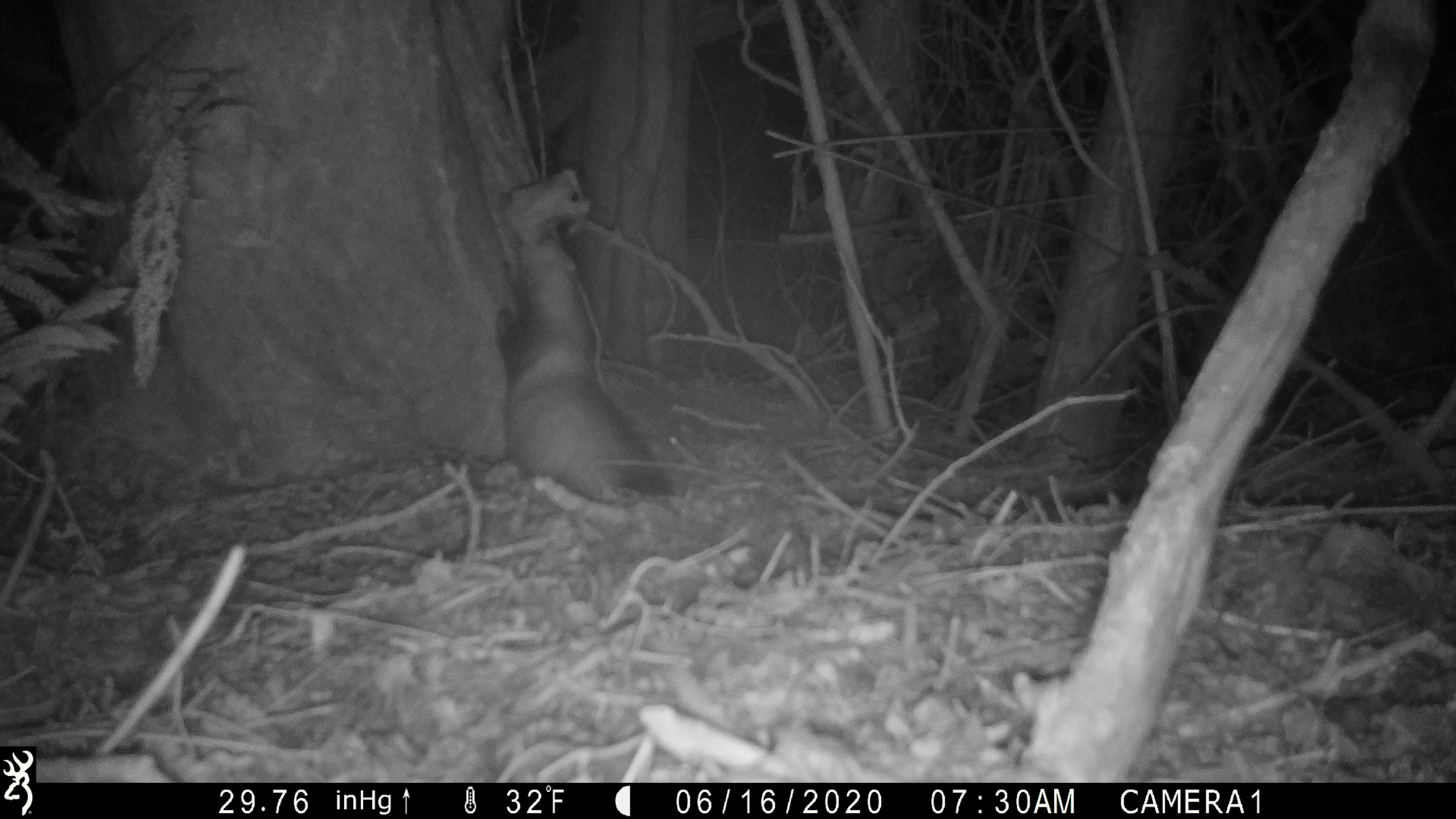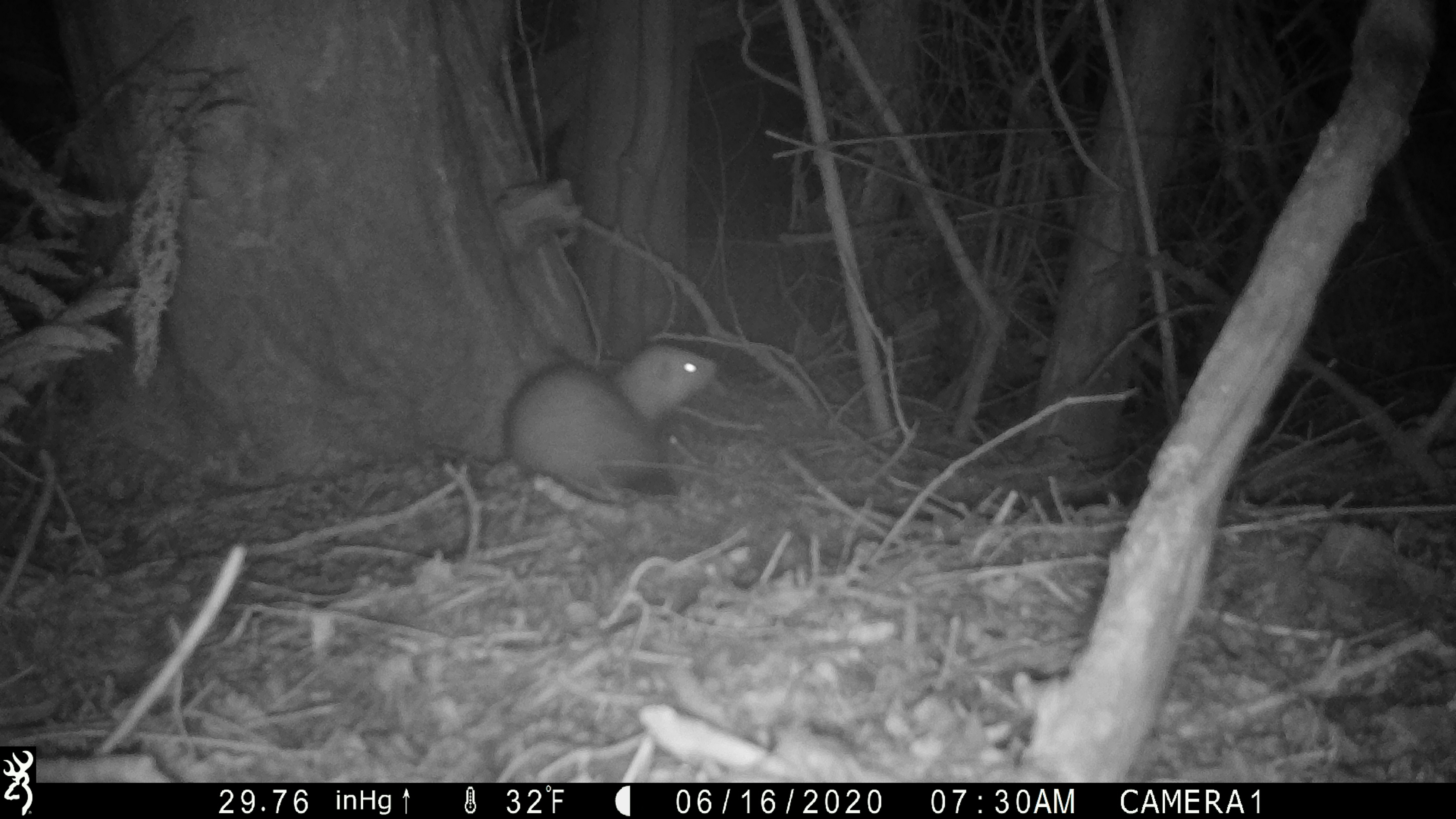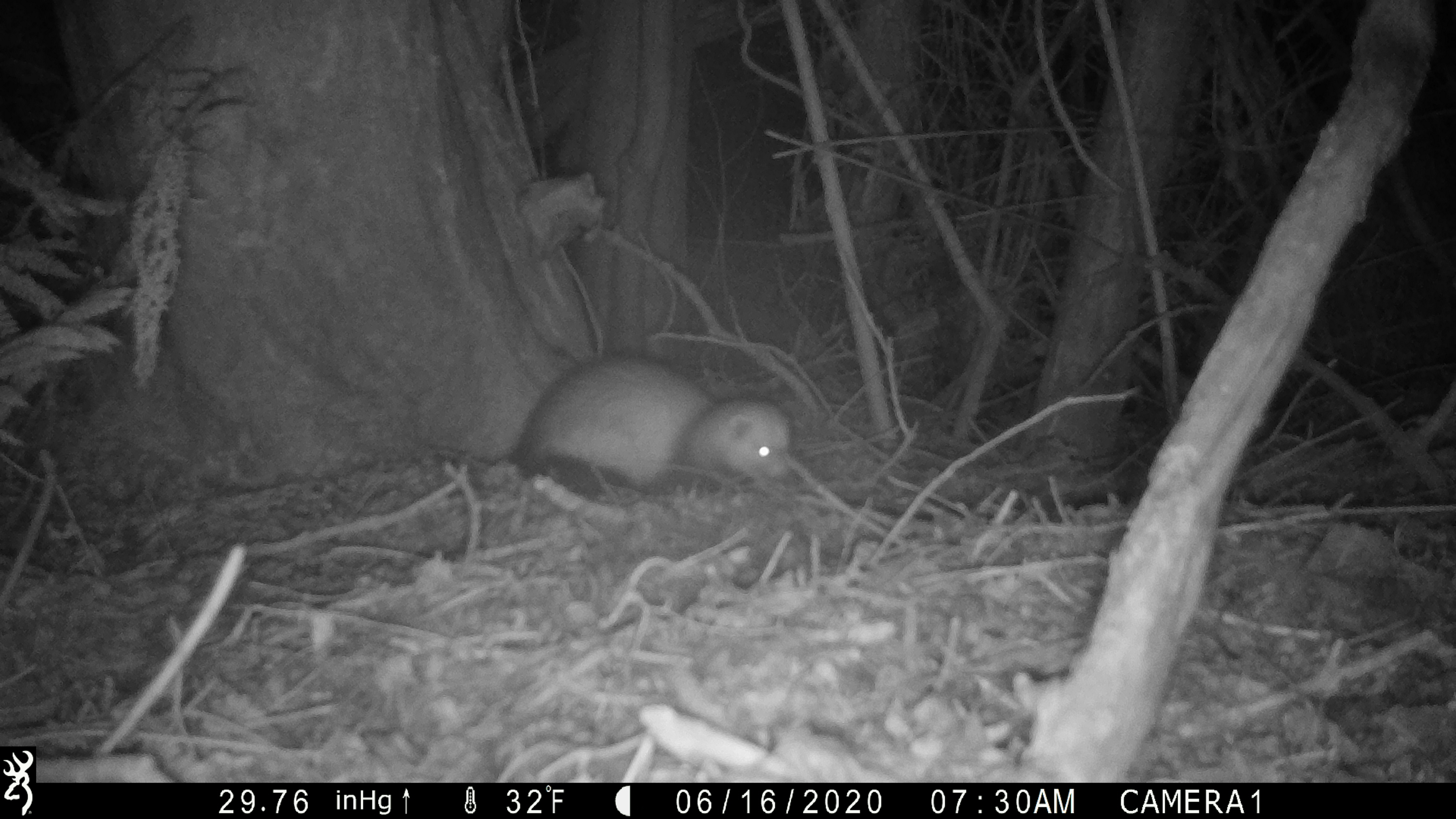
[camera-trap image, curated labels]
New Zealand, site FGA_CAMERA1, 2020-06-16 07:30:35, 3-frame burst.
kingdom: Animalia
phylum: Chordata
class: Mammalia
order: Carnivora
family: Mustelidae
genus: Mustela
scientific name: Mustela furo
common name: ferret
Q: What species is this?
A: Ferret (Mustela furo).